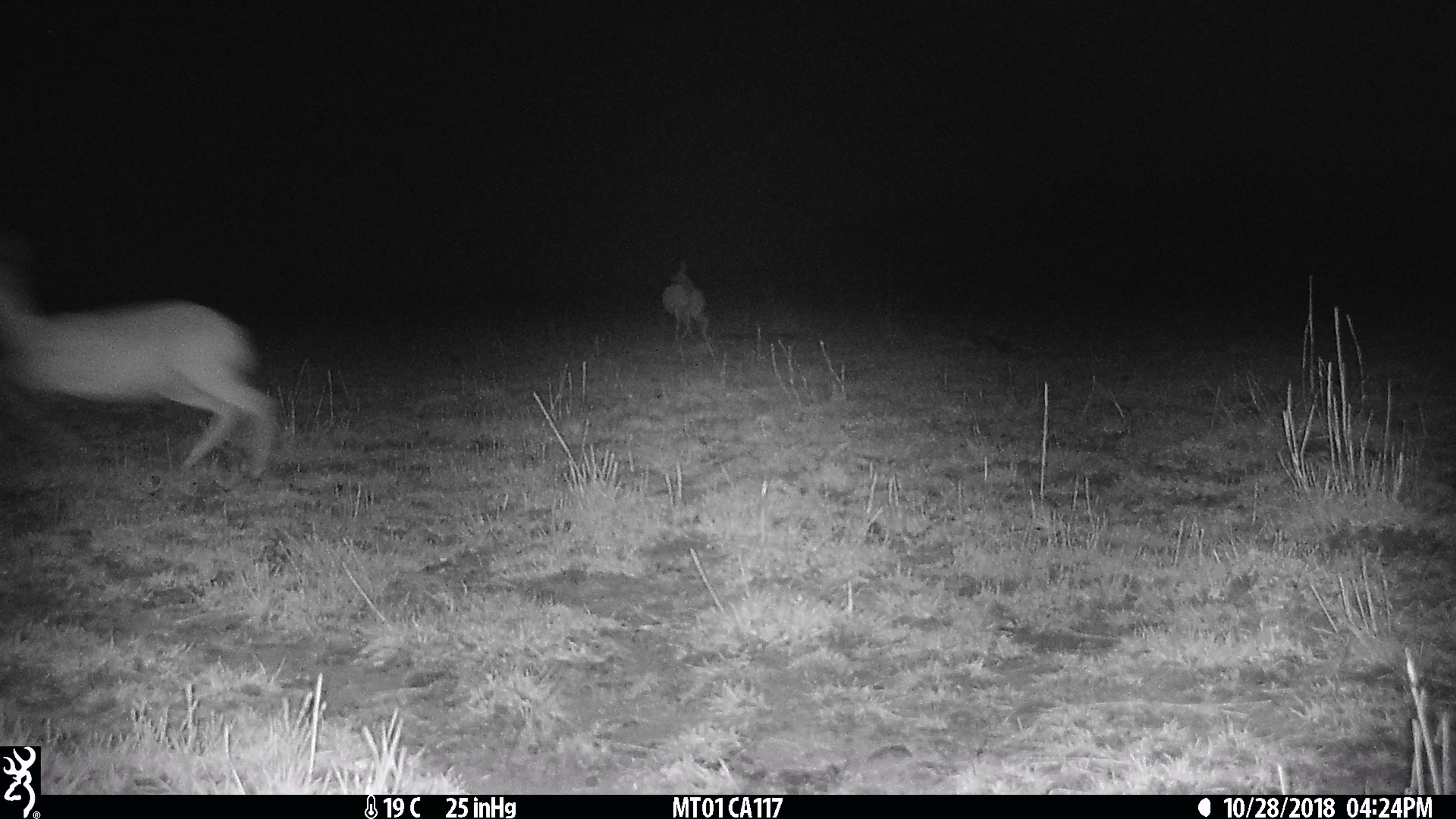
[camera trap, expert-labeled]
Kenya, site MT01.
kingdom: Animalia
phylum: Chordata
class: Mammalia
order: Artiodactyla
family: Bovidae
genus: Ourebia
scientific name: Ourebia ourebi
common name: oribi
Oribi (Ourebia ourebi).